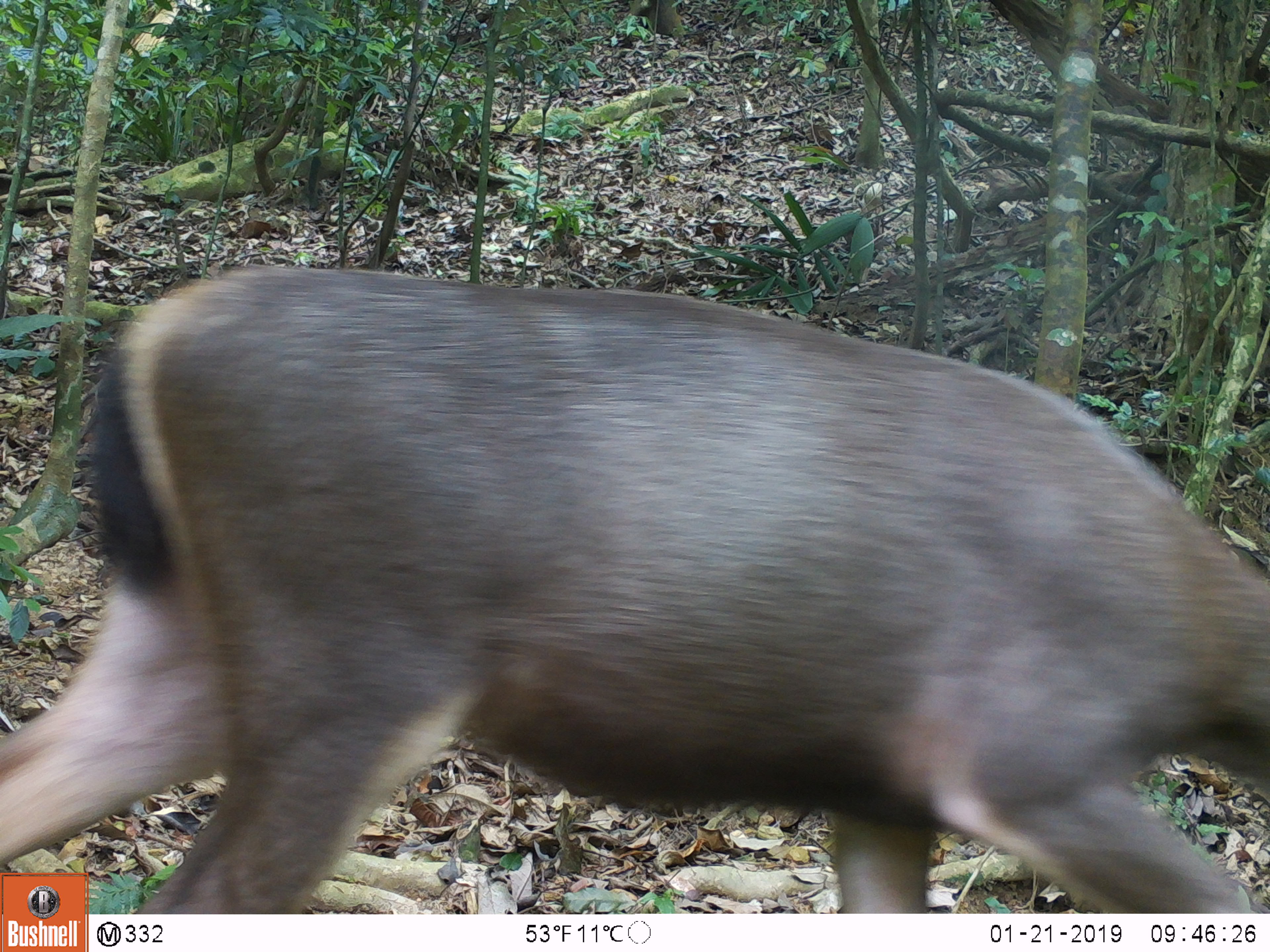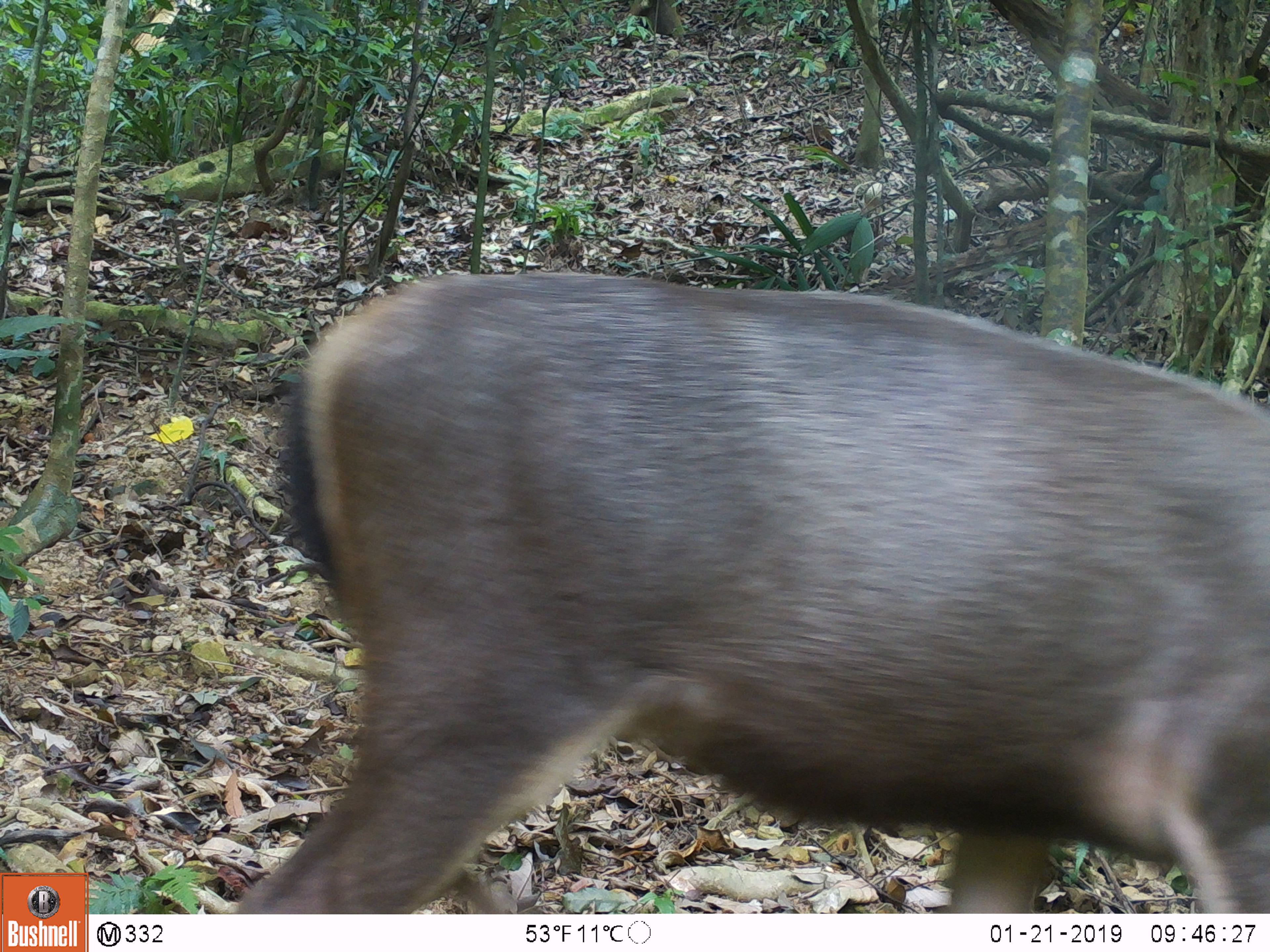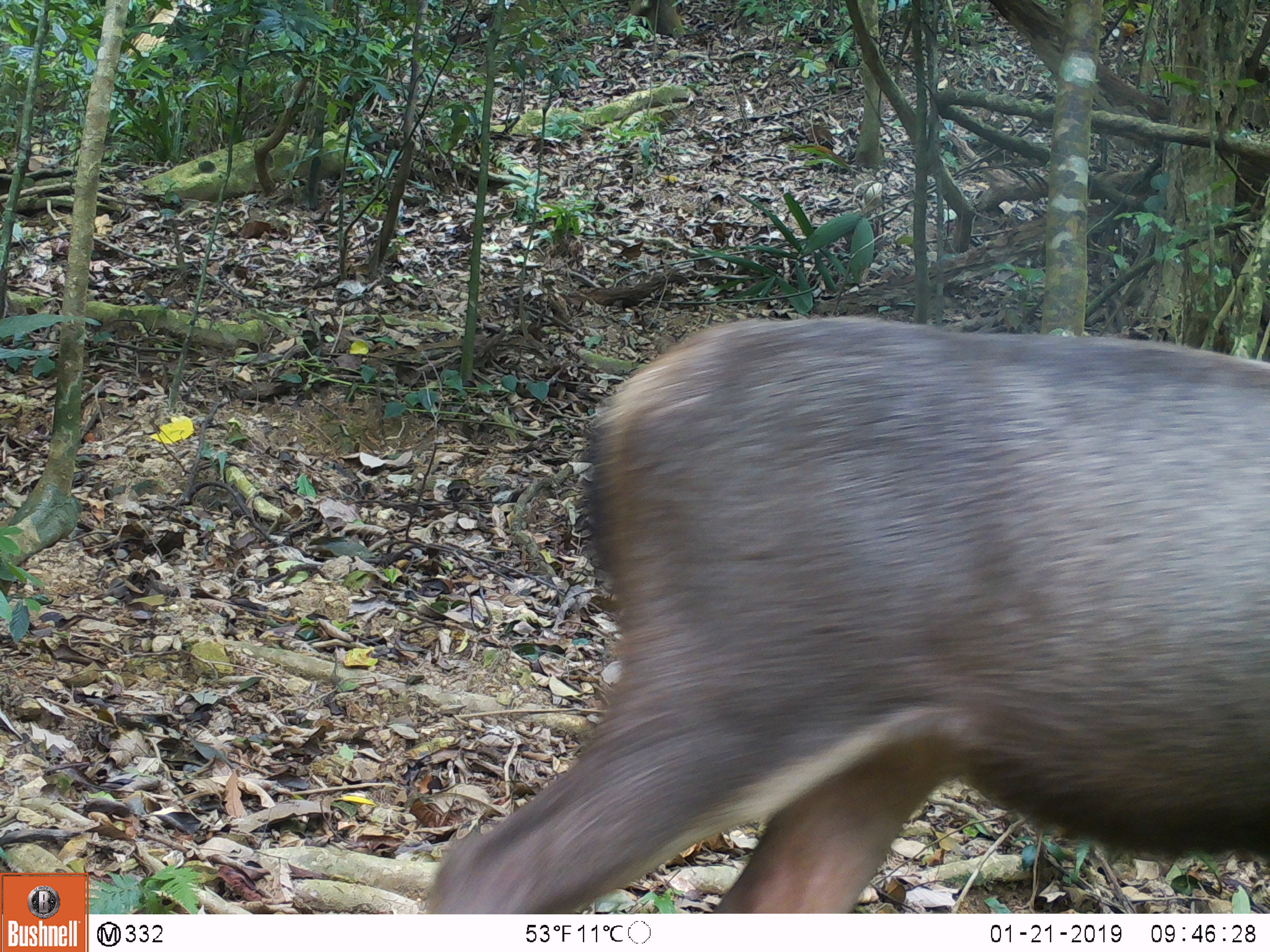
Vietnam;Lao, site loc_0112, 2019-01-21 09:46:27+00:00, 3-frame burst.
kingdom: Animalia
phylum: Chordata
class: Mammalia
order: Artiodactyla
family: Cervidae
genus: Rusa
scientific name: Rusa unicolor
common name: sambar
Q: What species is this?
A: Sambar (Rusa unicolor).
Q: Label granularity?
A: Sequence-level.